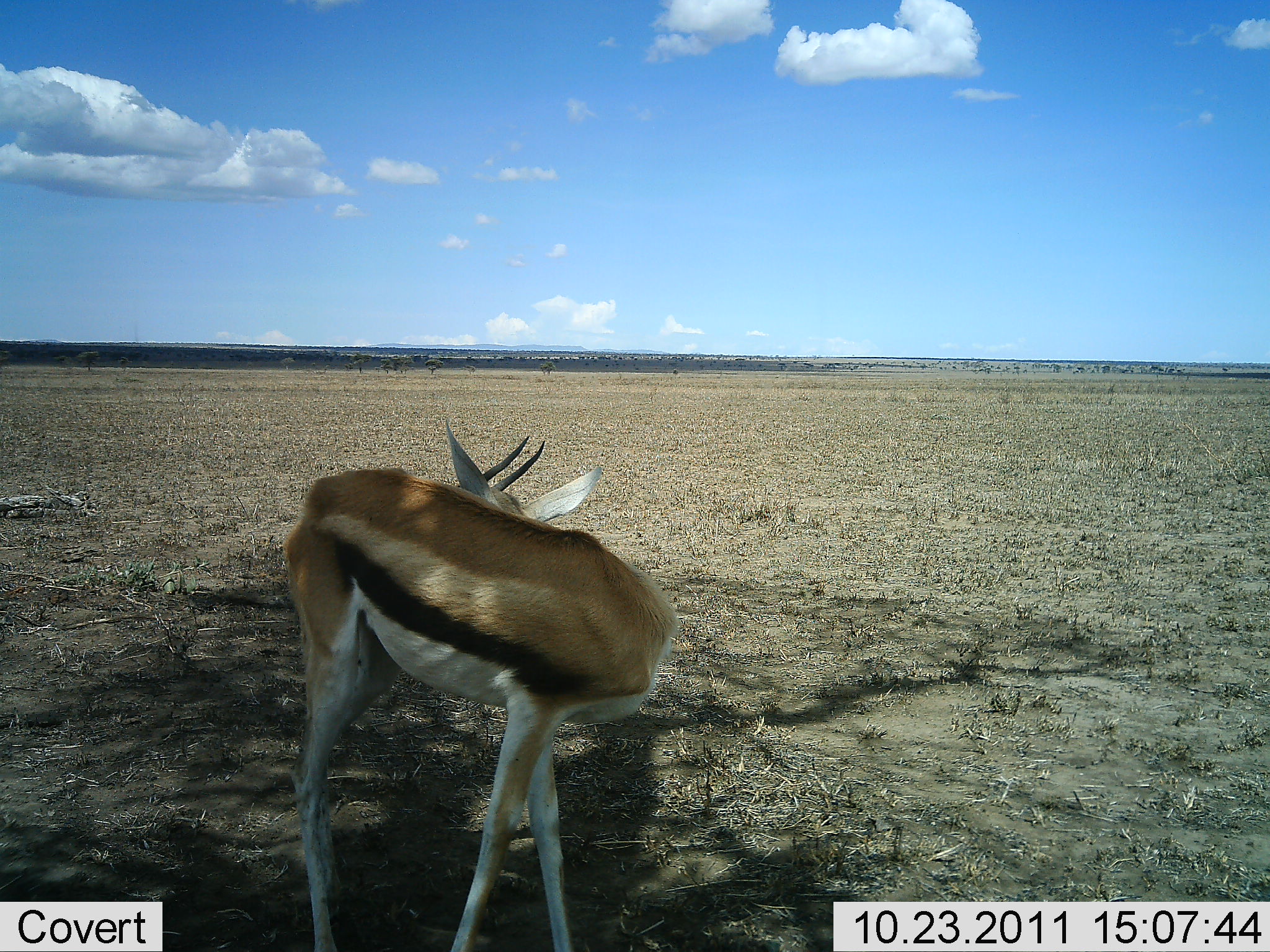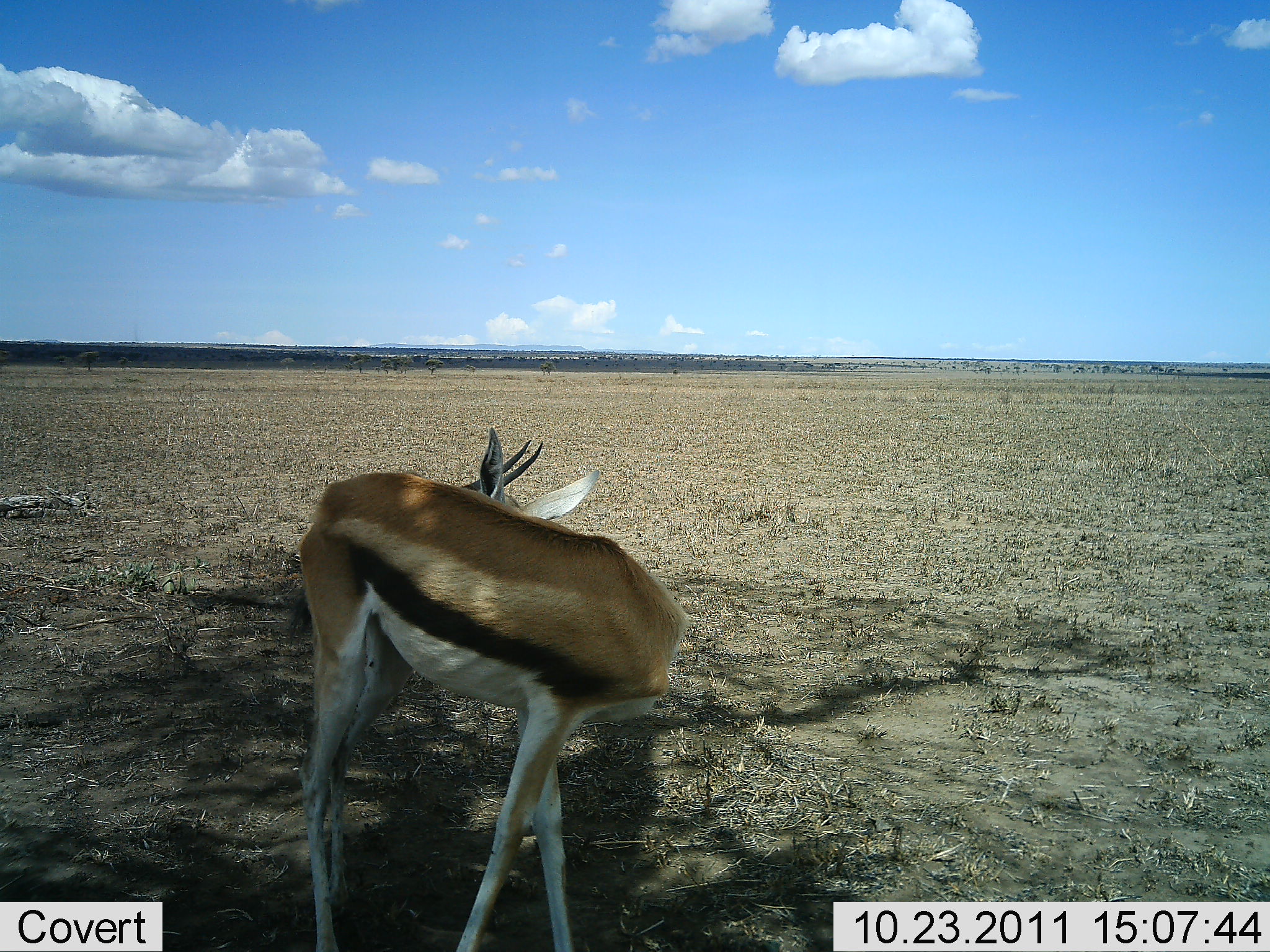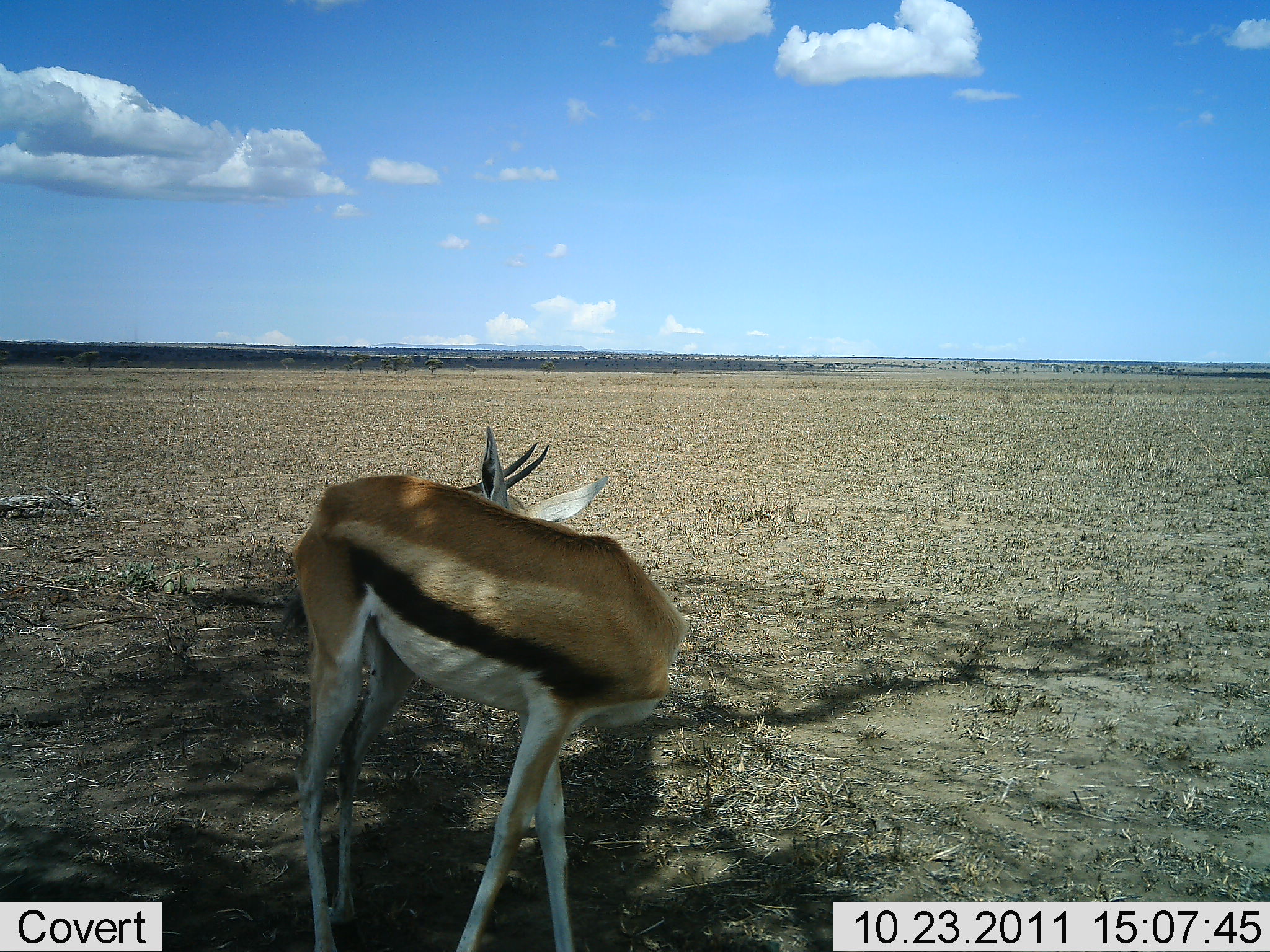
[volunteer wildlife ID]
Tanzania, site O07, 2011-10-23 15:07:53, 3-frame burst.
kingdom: Animalia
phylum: Chordata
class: Mammalia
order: Artiodactyla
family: Bovidae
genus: Eudorcas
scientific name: Eudorcas thomsonii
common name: thomson's gazelle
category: gazellethomsons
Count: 1.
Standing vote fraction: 92%.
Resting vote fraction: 0%.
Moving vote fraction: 0%.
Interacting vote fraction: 8%.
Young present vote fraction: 0%.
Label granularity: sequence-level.